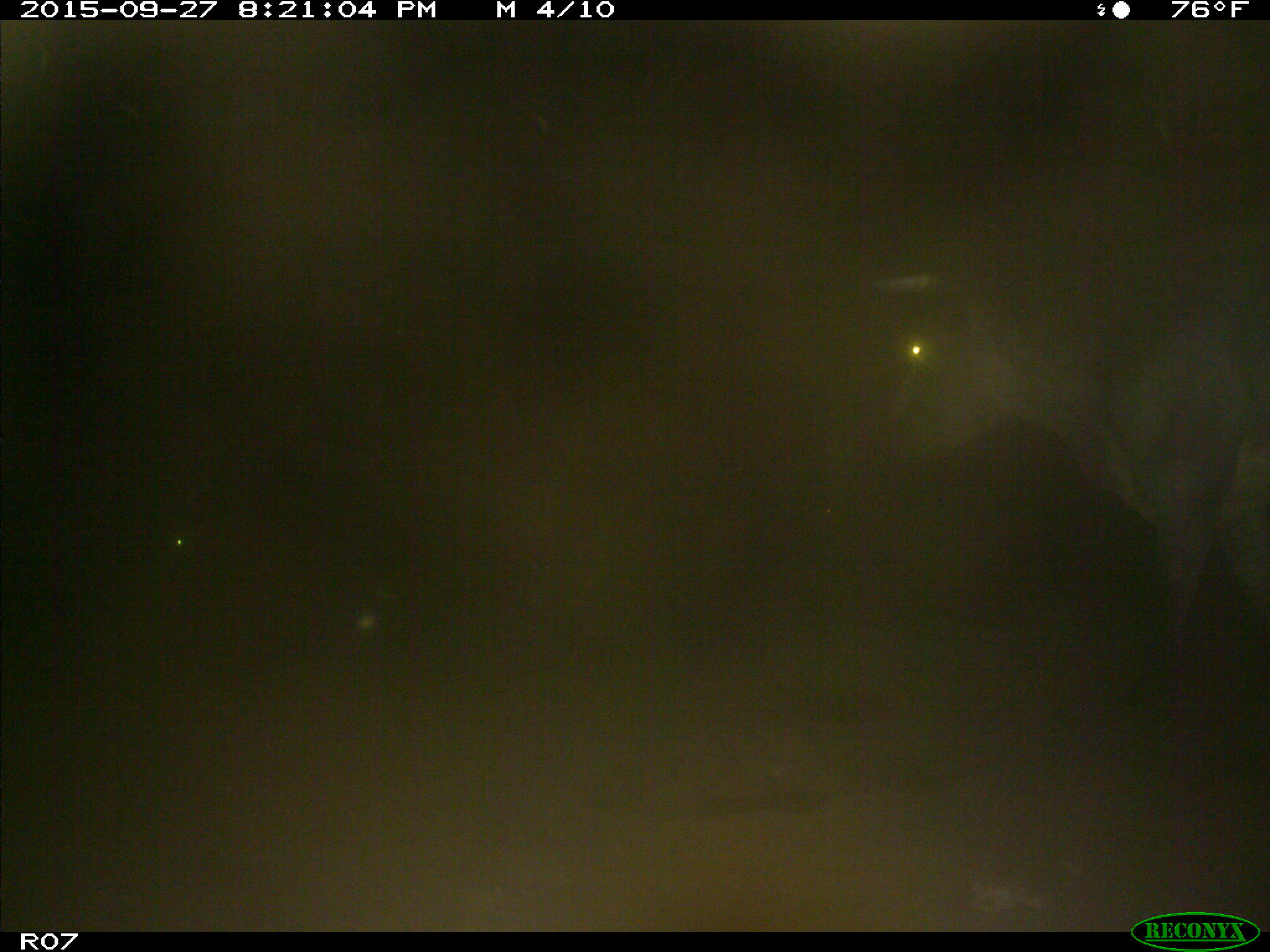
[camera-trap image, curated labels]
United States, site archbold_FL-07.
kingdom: Animalia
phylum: Chordata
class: Mammalia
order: Artiodactyla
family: Bovidae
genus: Bos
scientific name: Bos taurus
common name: domestic cow